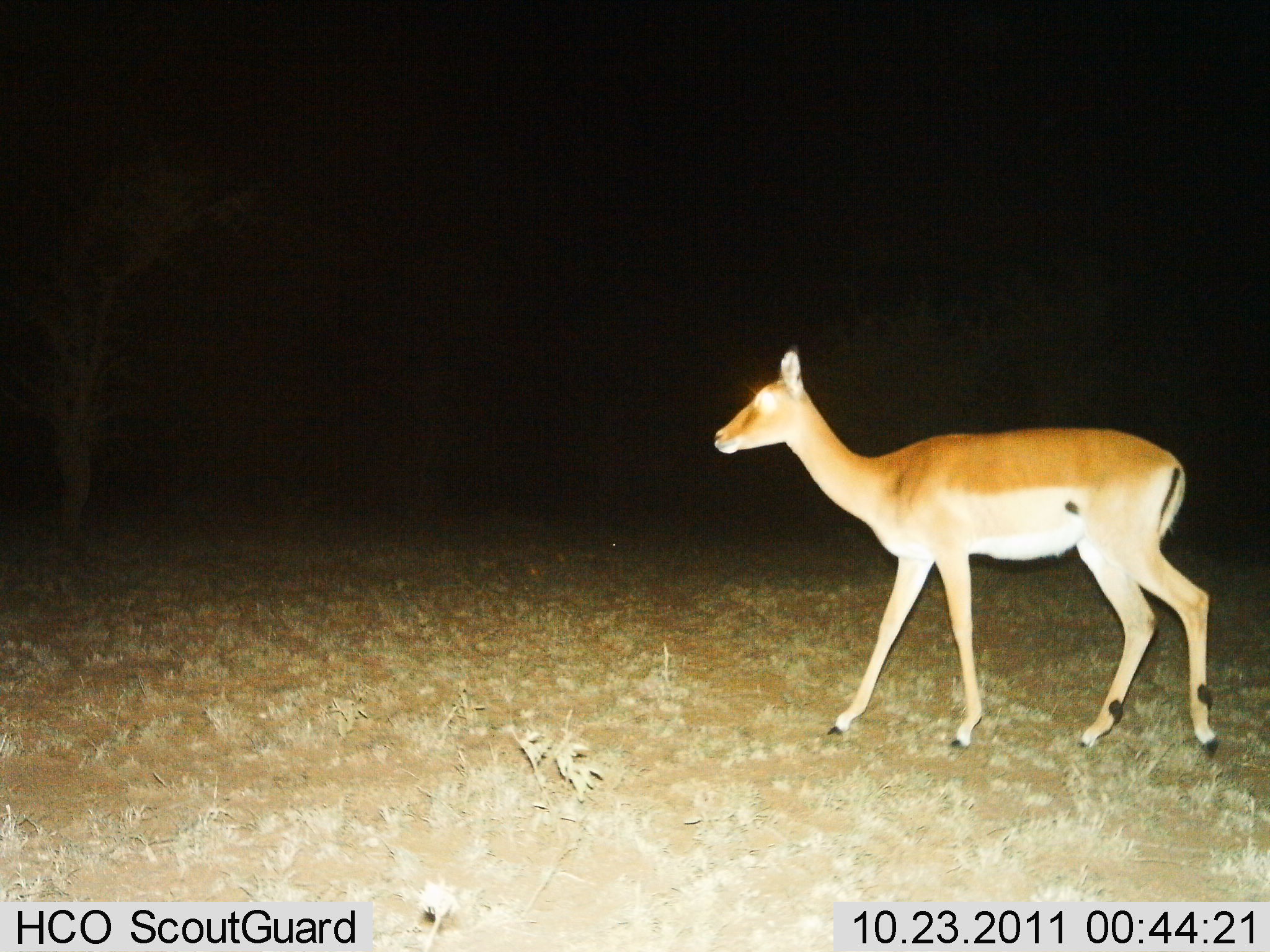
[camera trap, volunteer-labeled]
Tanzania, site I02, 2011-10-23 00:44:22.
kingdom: Animalia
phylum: Chordata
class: Mammalia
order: Artiodactyla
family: Bovidae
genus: Aepyceros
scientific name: Aepyceros melampus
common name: impala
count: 1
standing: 9%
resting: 0%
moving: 91%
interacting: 0%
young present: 0%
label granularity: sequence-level